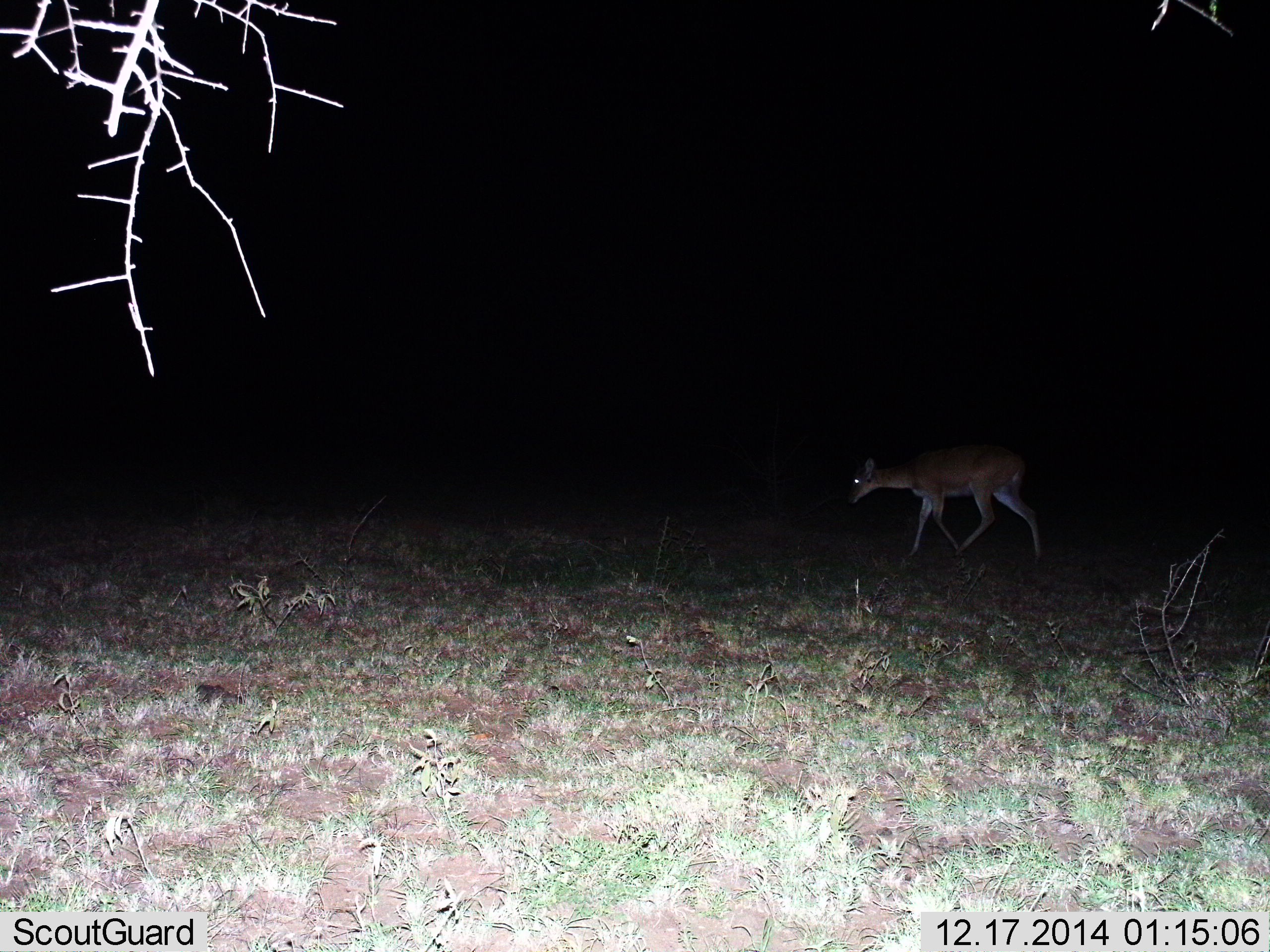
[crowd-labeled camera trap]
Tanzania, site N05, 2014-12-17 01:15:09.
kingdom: Animalia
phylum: Chordata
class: Mammalia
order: Artiodactyla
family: Bovidae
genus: Redunca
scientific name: Redunca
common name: reedbuck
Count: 1.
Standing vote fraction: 0%.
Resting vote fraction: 0%.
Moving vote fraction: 100%.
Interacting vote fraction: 0%.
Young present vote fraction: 17%.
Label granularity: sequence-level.